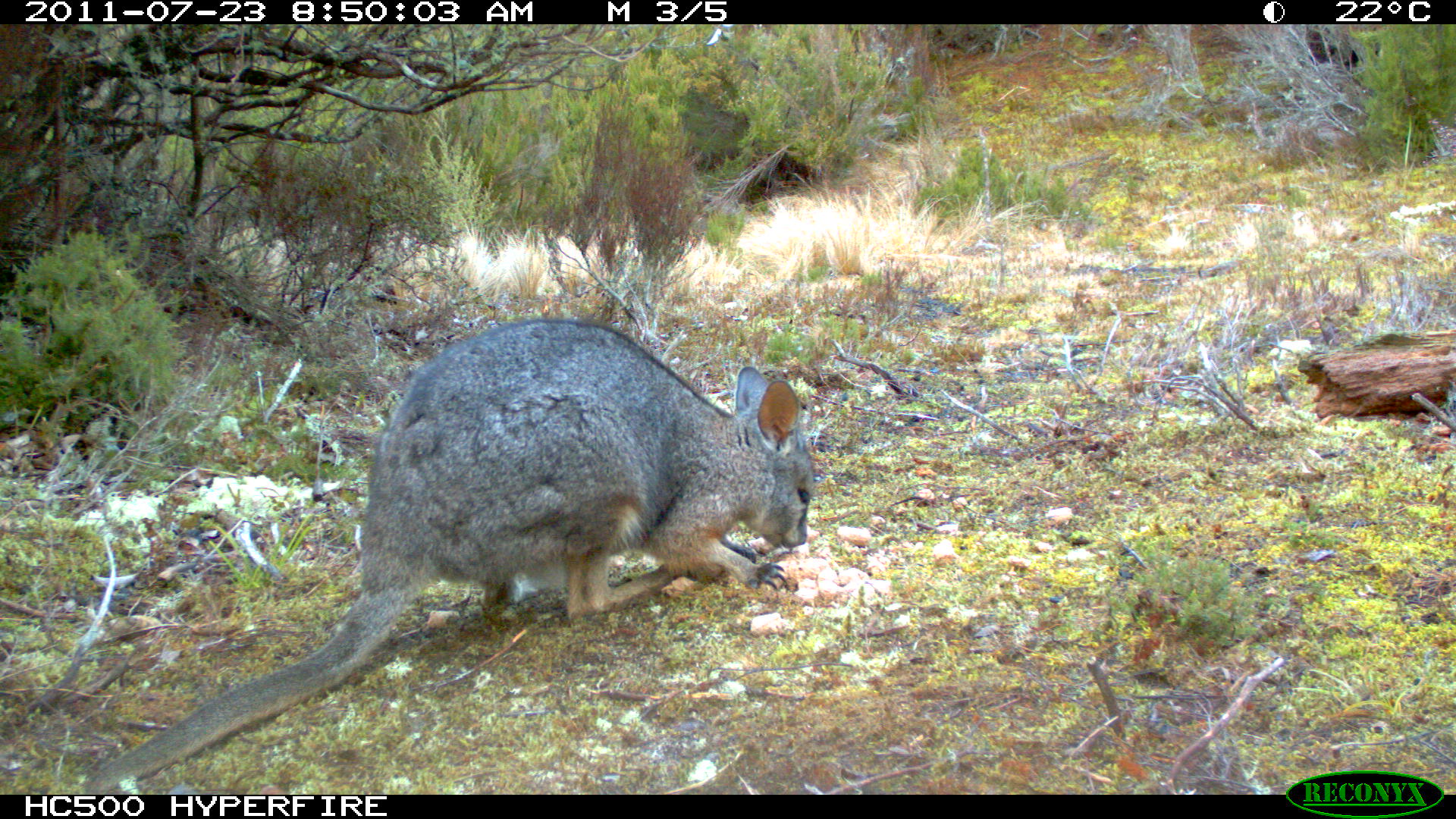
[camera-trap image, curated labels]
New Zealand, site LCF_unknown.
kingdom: Animalia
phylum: Chordata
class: Mammalia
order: Diprotodontia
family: Macropodidae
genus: Notamacropus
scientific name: Notamacropus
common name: wallaby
Wallaby (Notamacropus).